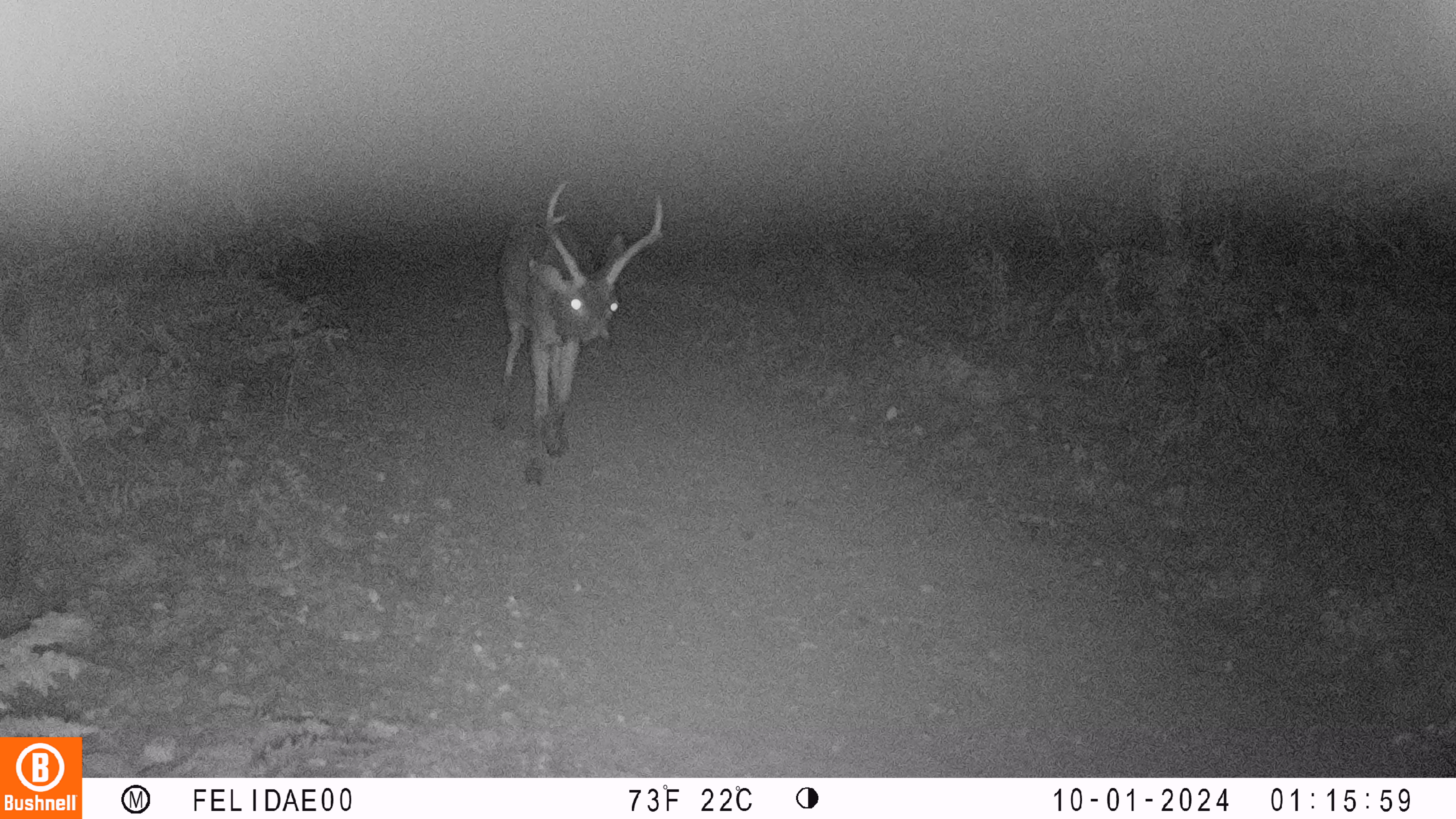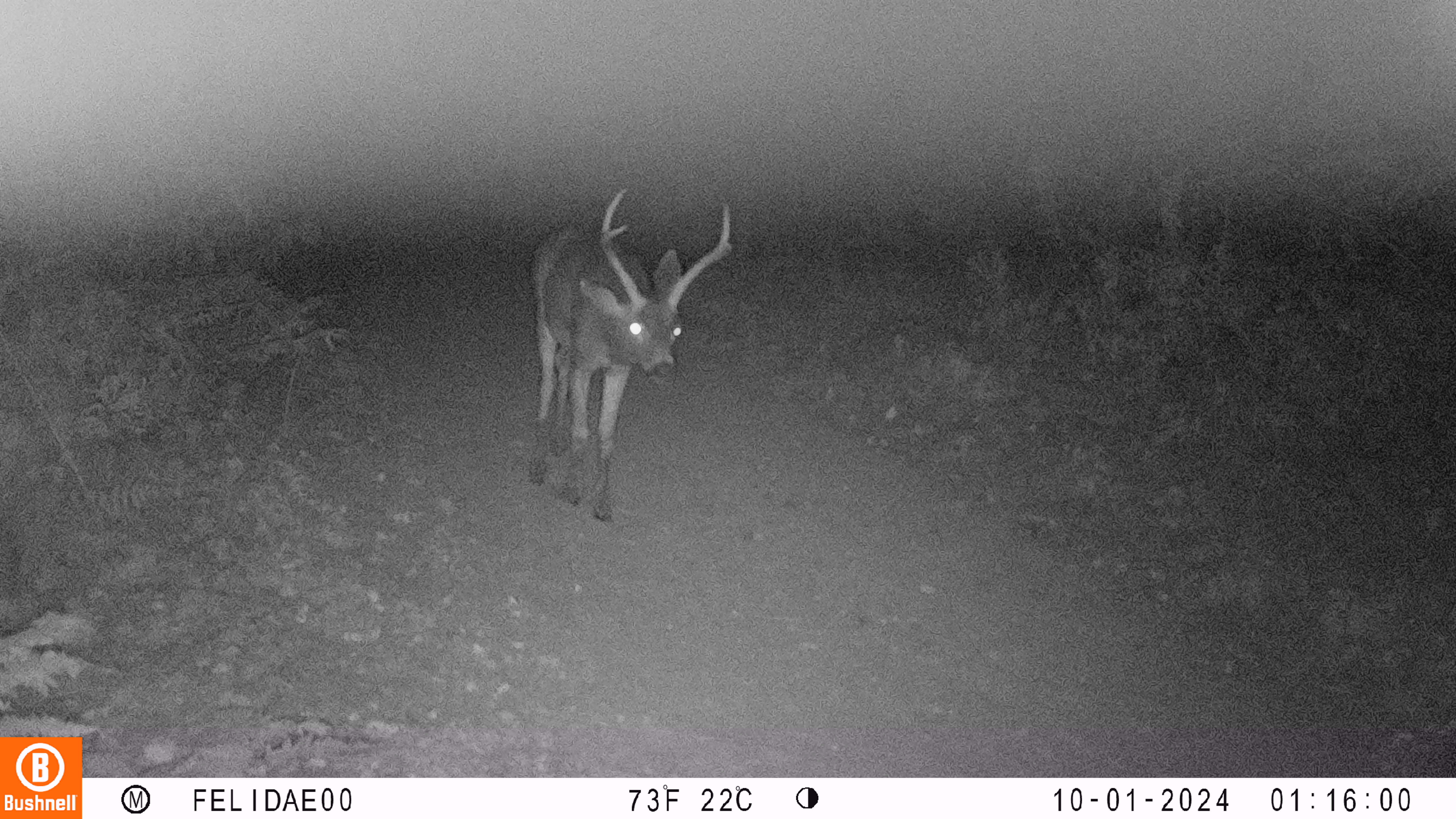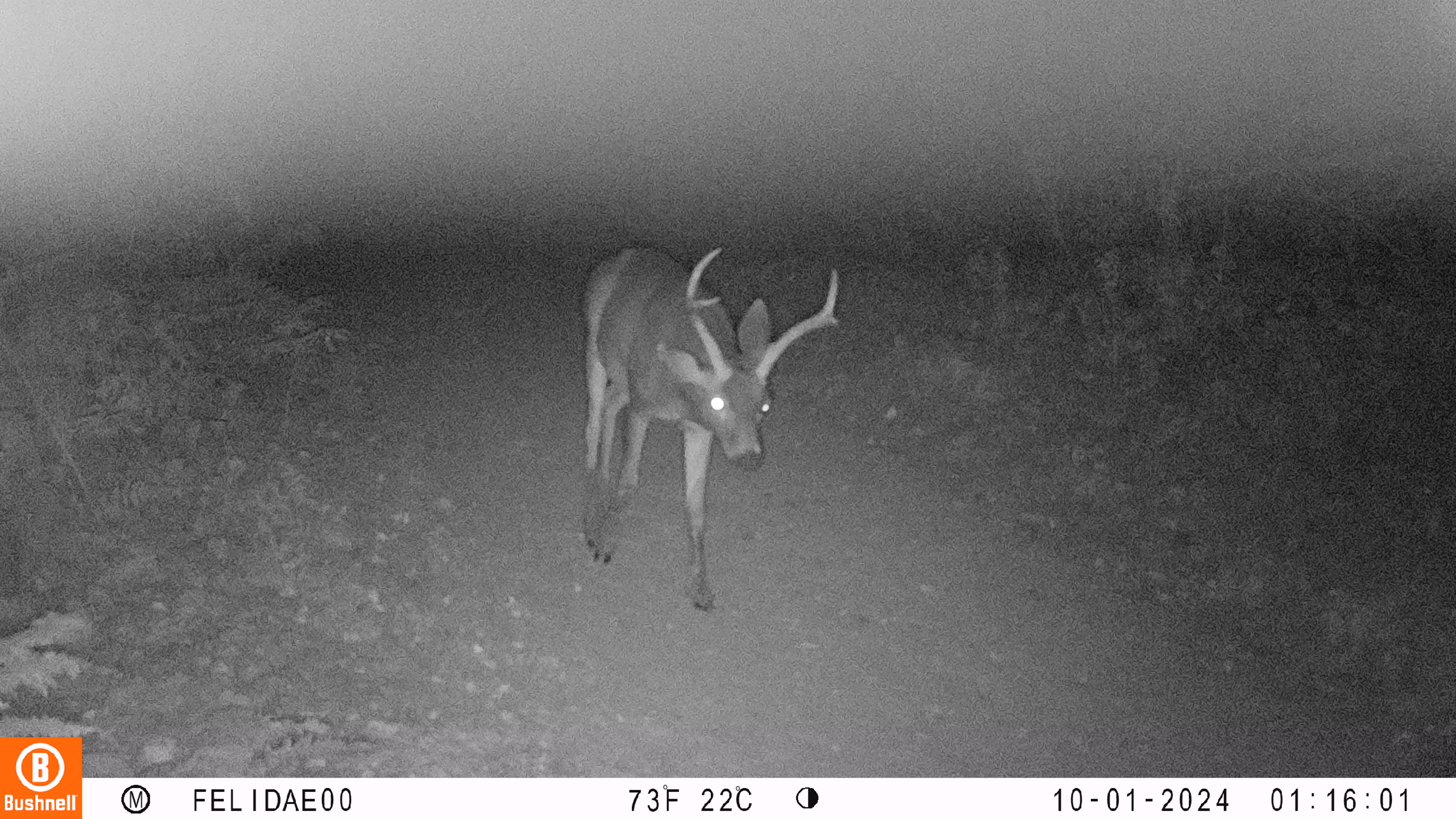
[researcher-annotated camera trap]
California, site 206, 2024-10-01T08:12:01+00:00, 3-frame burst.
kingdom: Animalia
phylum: Chordata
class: Mammalia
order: Artiodactyla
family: Cervidae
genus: Odocoileus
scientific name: Odocoileus hemionus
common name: mule deer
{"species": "mule deer (Odocoileus hemionus)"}